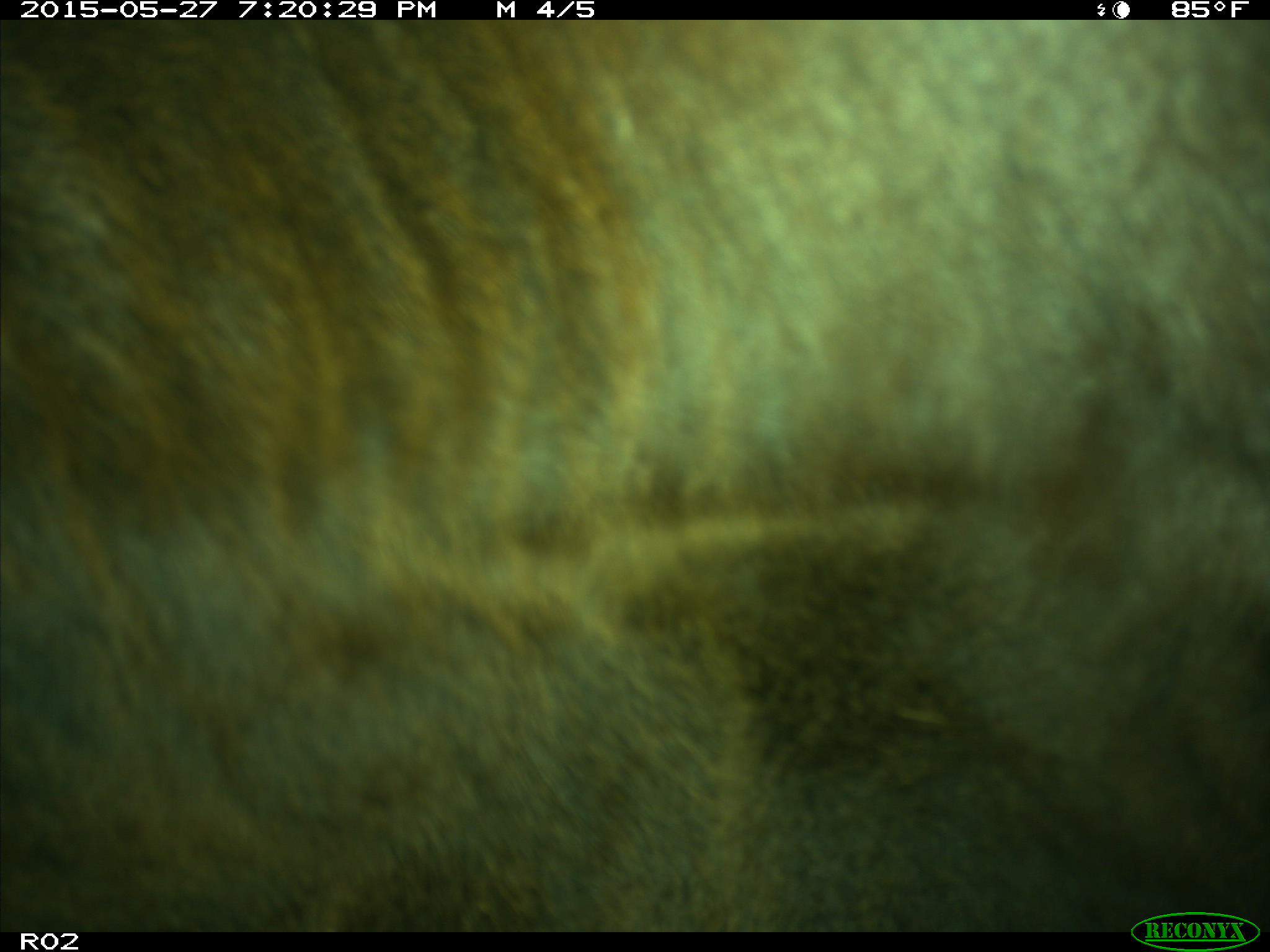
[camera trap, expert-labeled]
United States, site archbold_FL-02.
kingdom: Animalia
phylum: Chordata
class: Mammalia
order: Artiodactyla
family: Bovidae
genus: Bos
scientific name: Bos taurus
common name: domestic cow